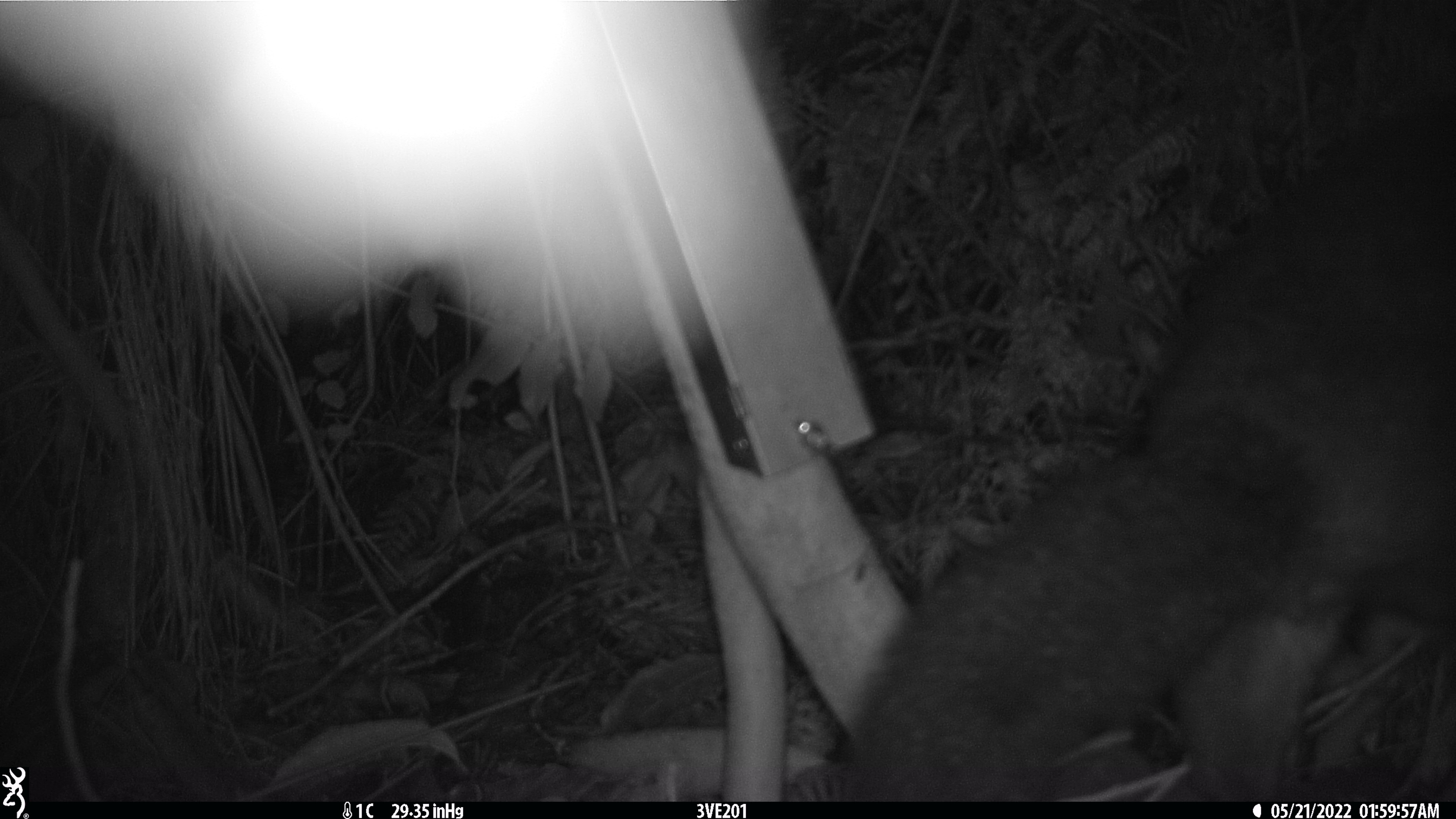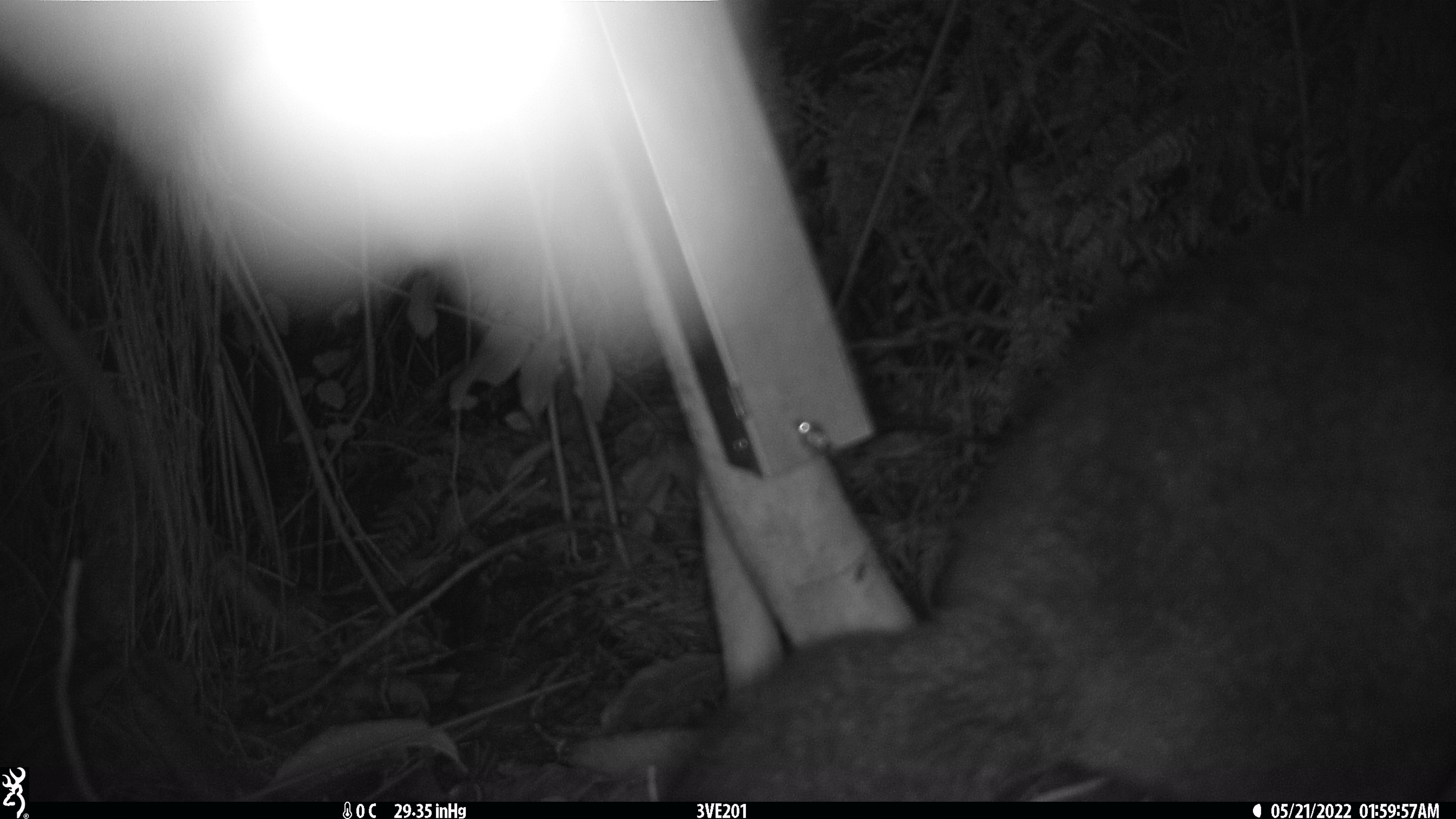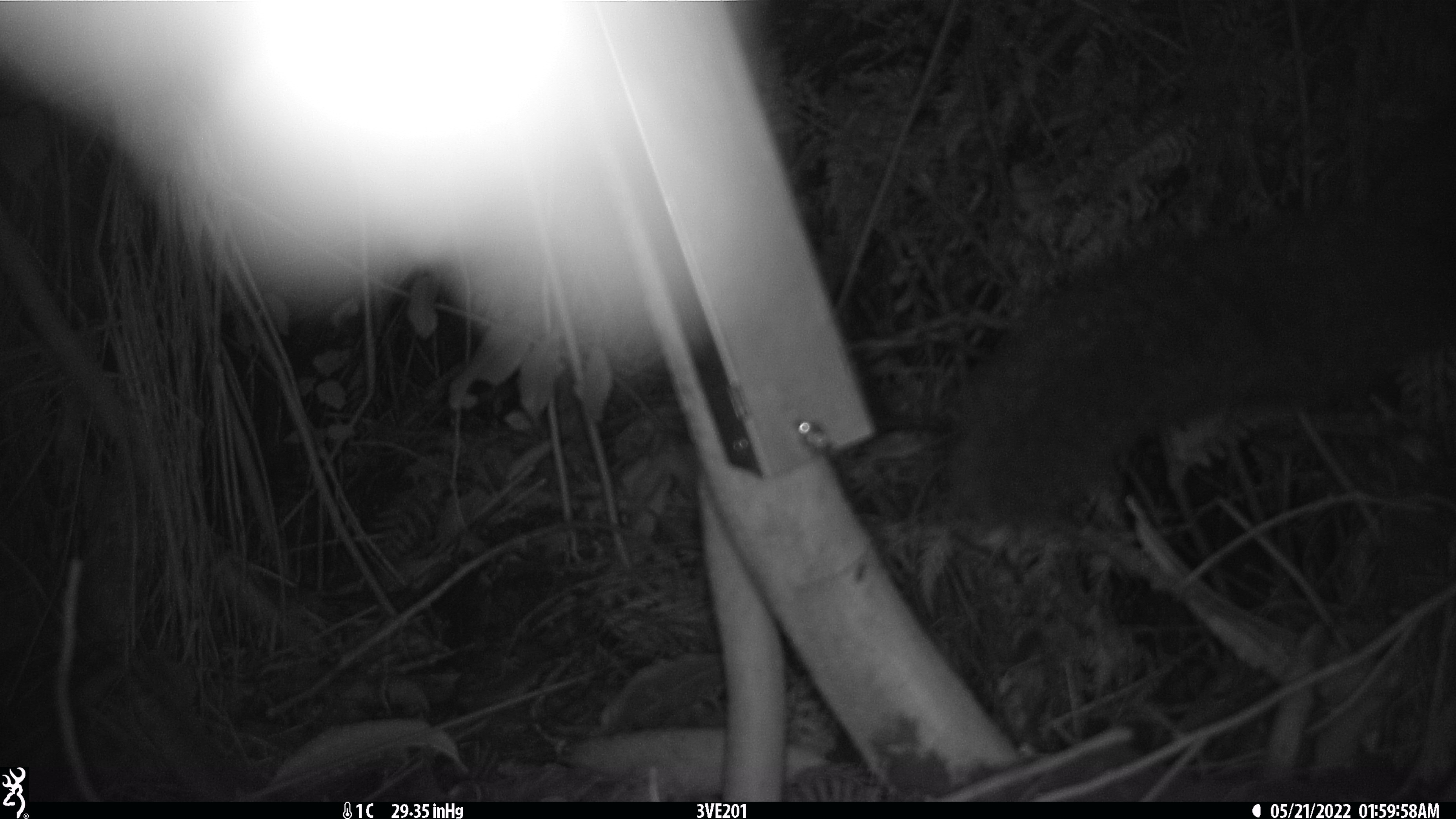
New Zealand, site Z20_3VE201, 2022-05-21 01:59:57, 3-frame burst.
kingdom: Animalia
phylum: Chordata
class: Mammalia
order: Diprotodontia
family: Phalangeridae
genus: Trichosurus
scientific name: Trichosurus vulpecula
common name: common brushtail possum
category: possum